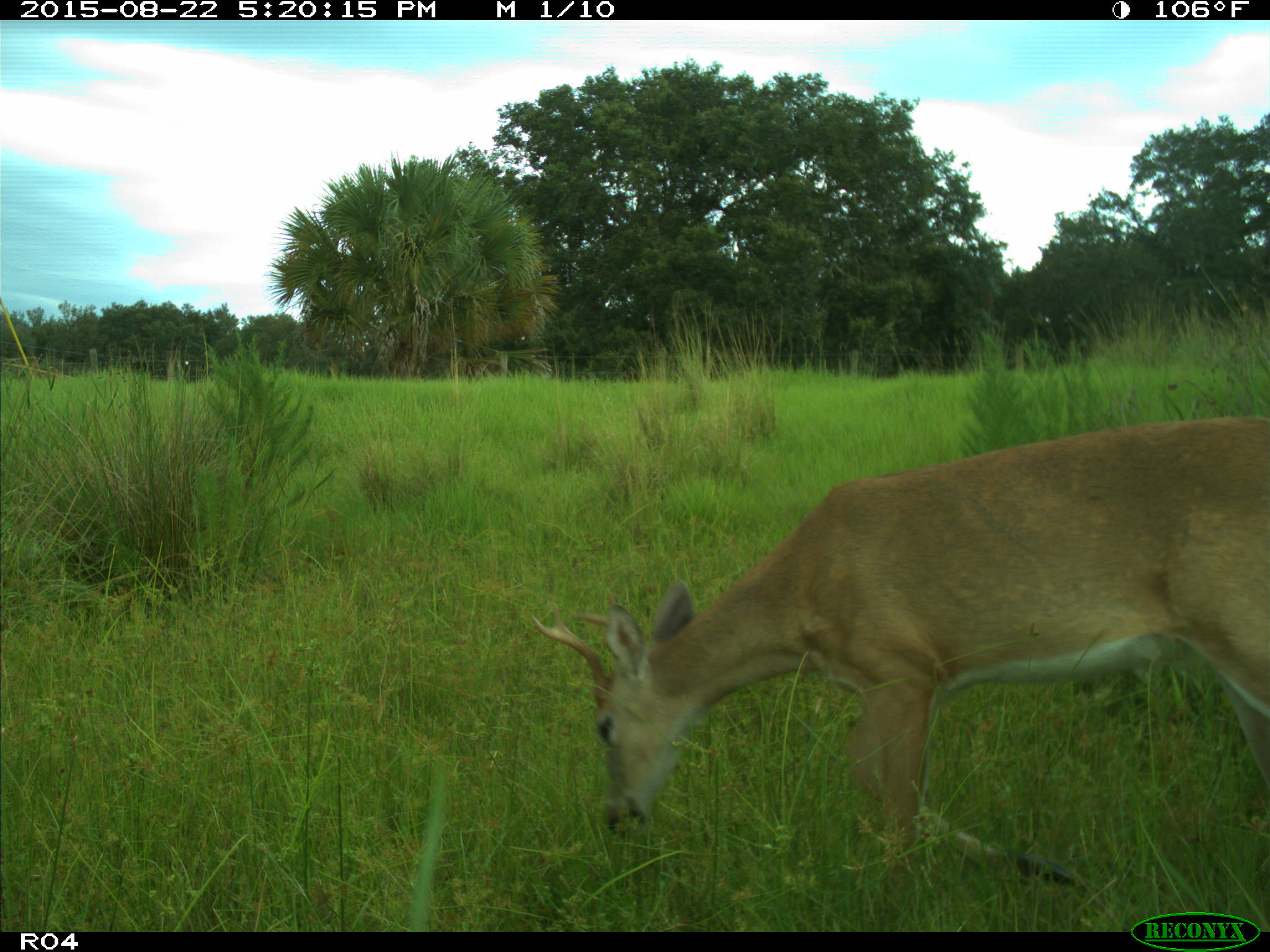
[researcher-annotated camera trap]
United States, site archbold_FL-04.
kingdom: Animalia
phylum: Chordata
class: Mammalia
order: Artiodactyla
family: Cervidae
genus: Odocoileus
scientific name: Odocoileus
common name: deer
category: unidentified deer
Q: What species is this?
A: Unidentified deer (deer) (Odocoileus).